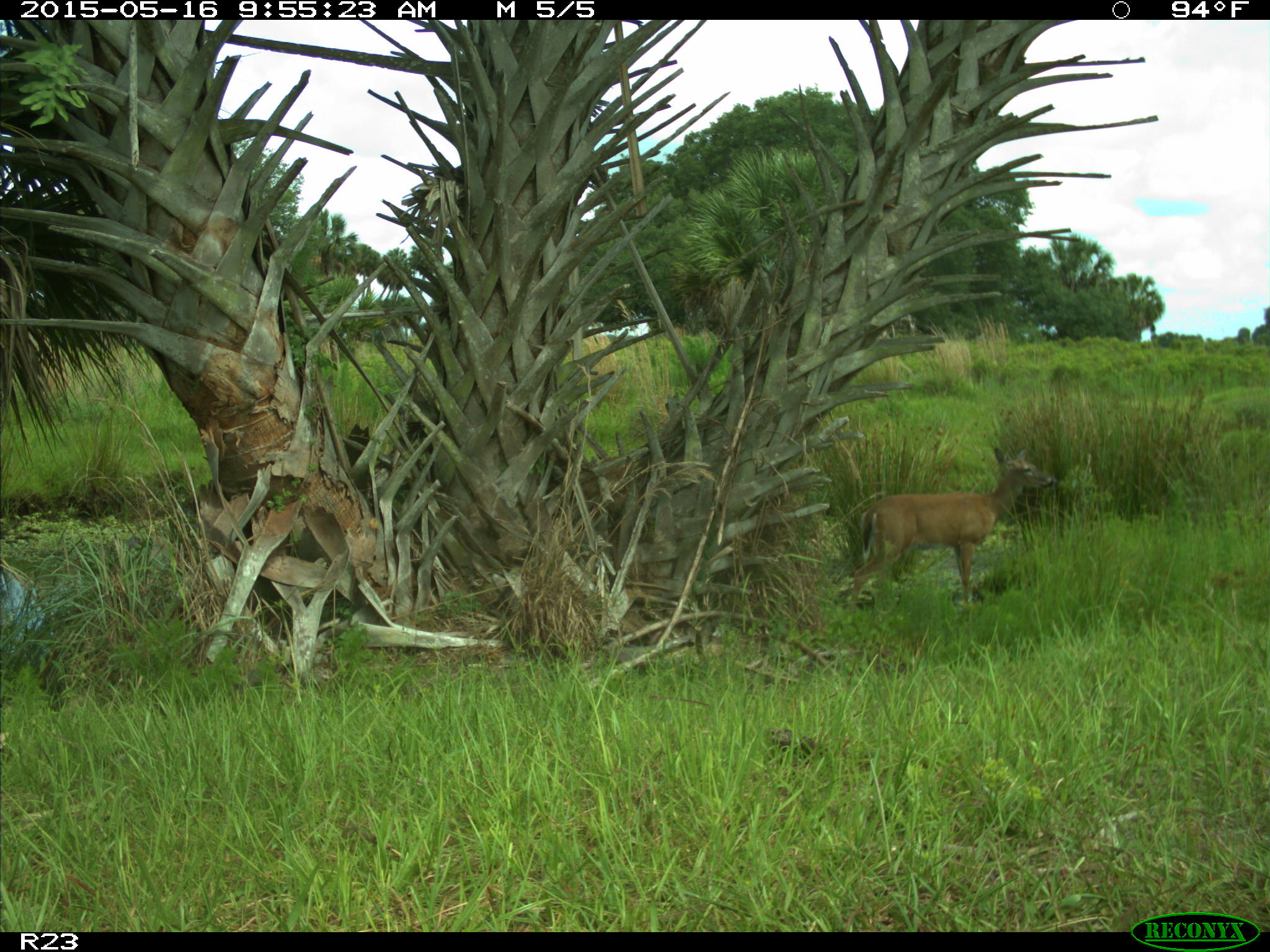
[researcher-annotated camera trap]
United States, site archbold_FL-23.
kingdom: Animalia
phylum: Chordata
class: Mammalia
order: Artiodactyla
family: Bovidae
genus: Bos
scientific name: Bos taurus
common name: domestic cow